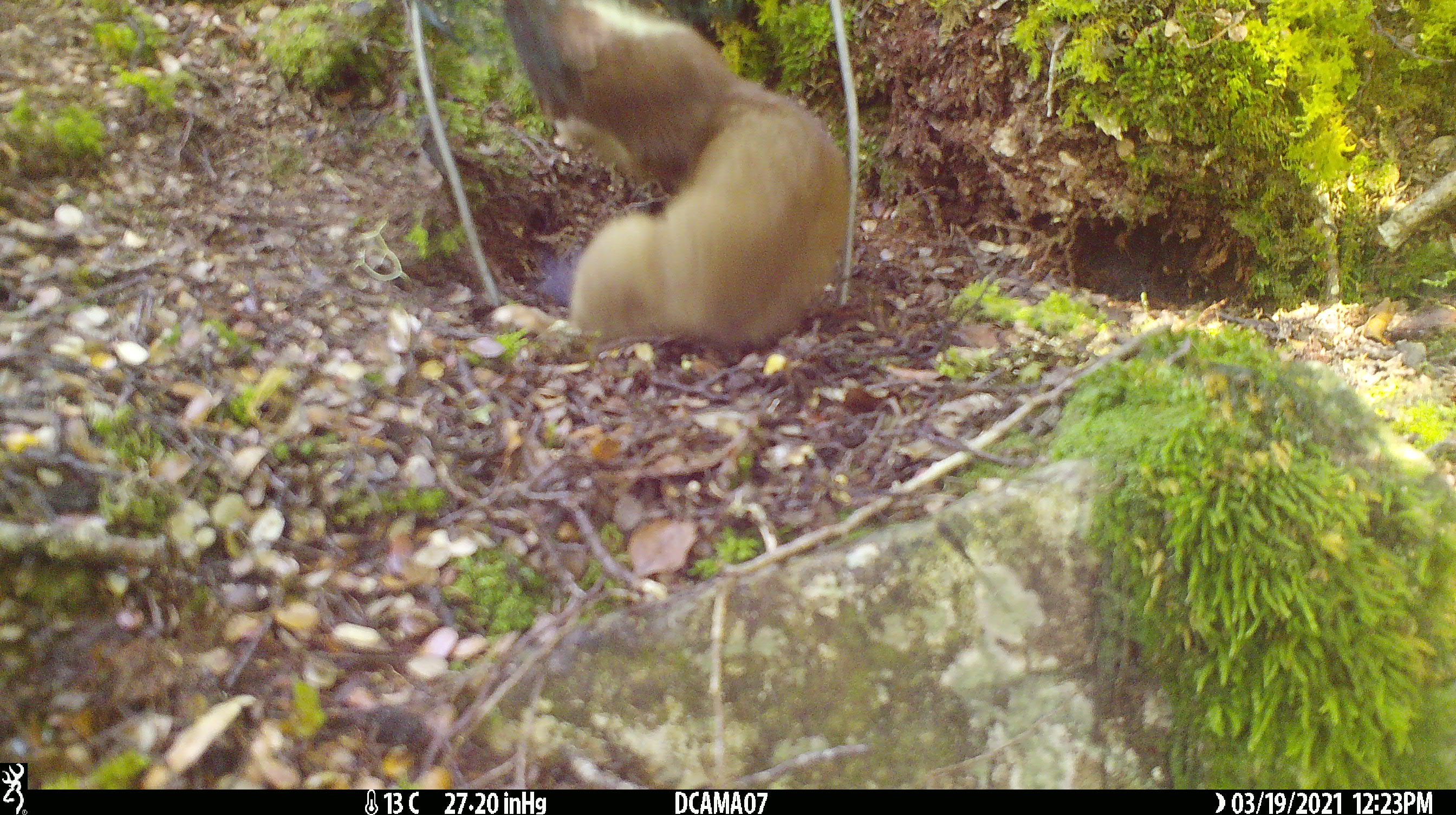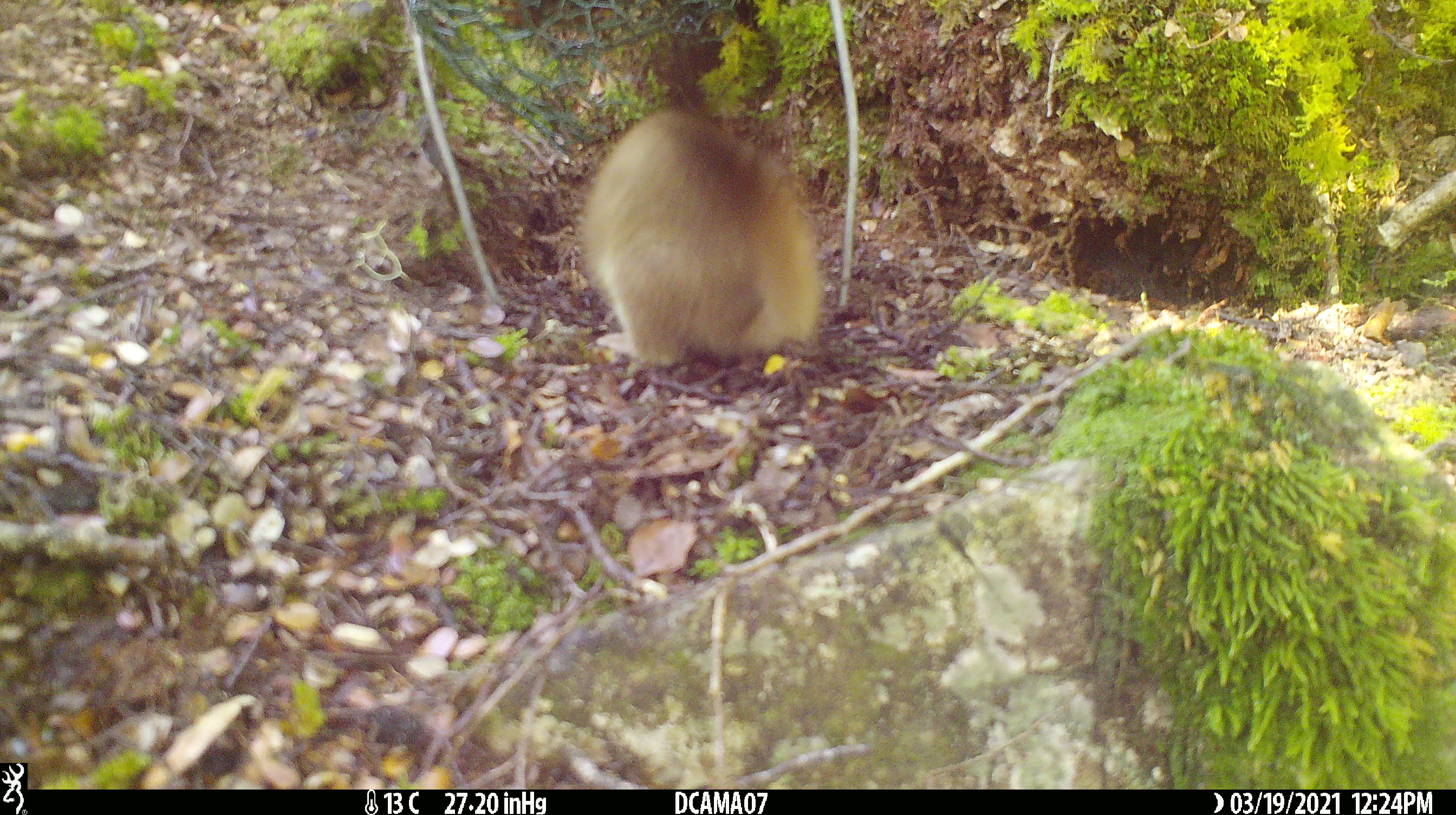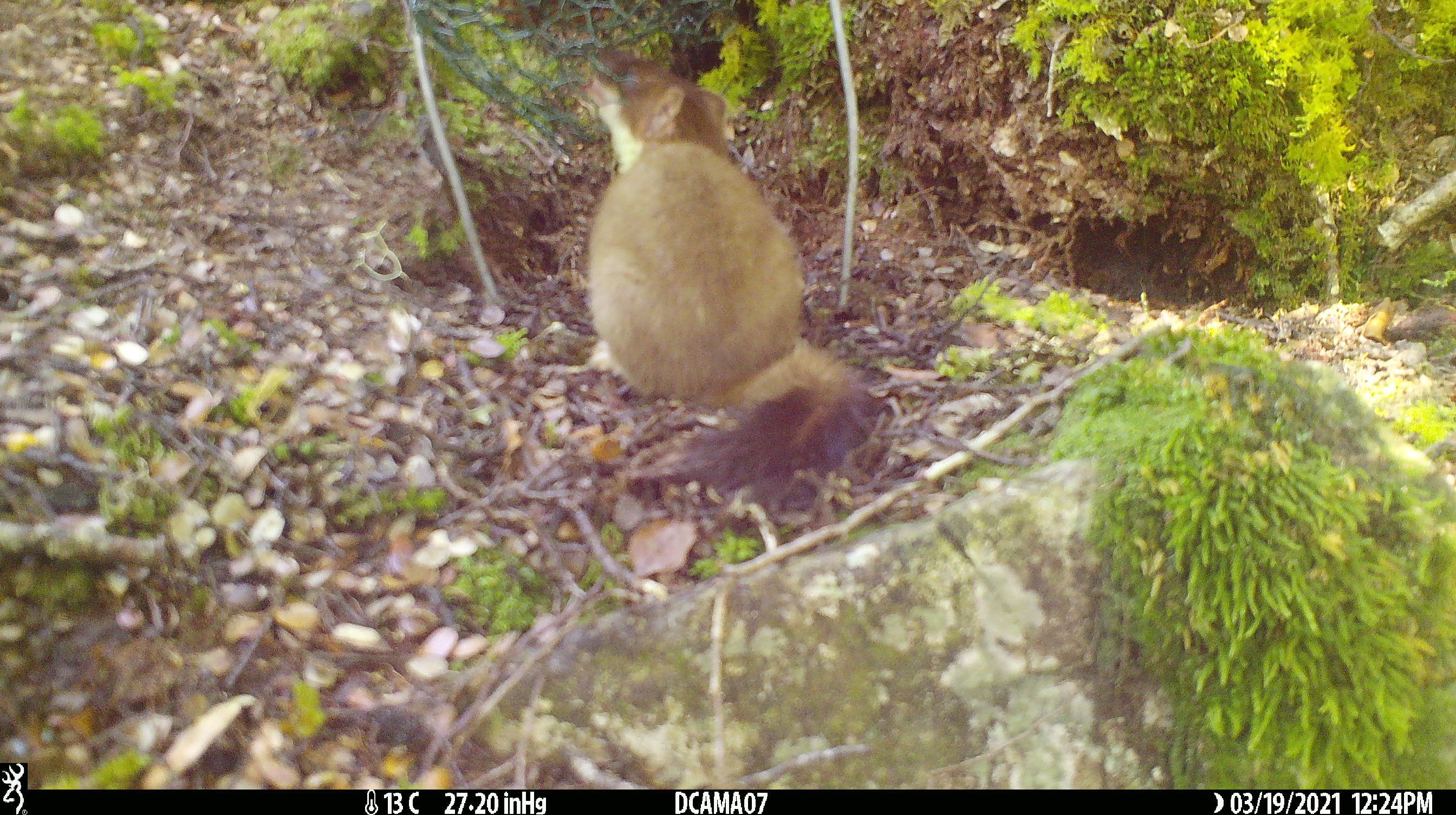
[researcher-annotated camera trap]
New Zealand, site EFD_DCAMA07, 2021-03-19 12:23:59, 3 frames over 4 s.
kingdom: Animalia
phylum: Chordata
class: Mammalia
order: Carnivora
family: Mustelidae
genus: Mustela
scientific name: Mustela erminea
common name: stoat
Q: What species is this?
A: Stoat (Mustela erminea).